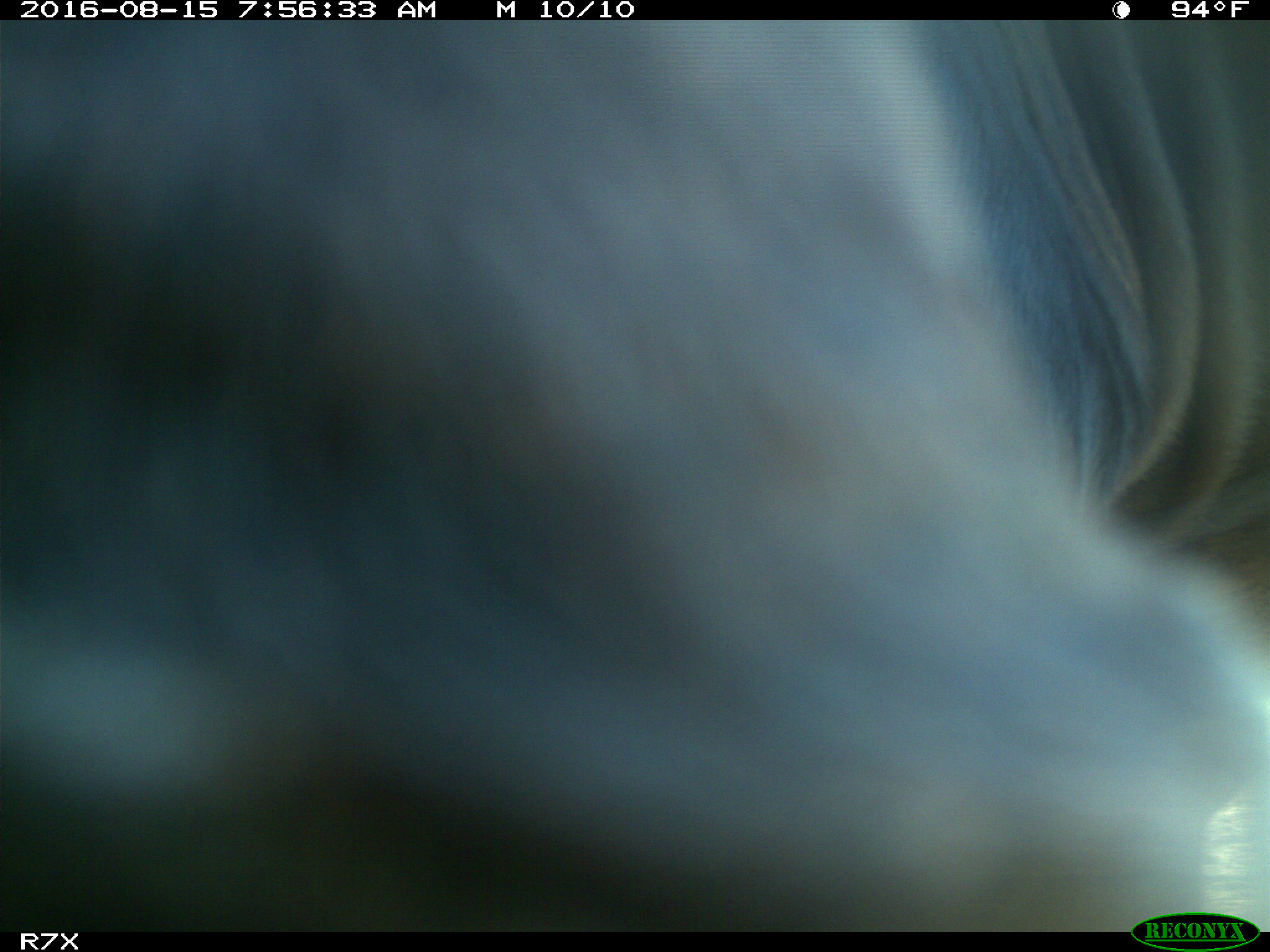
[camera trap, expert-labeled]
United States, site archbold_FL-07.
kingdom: Animalia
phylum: Chordata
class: Mammalia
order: Artiodactyla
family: Bovidae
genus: Bos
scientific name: Bos taurus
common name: domestic cow